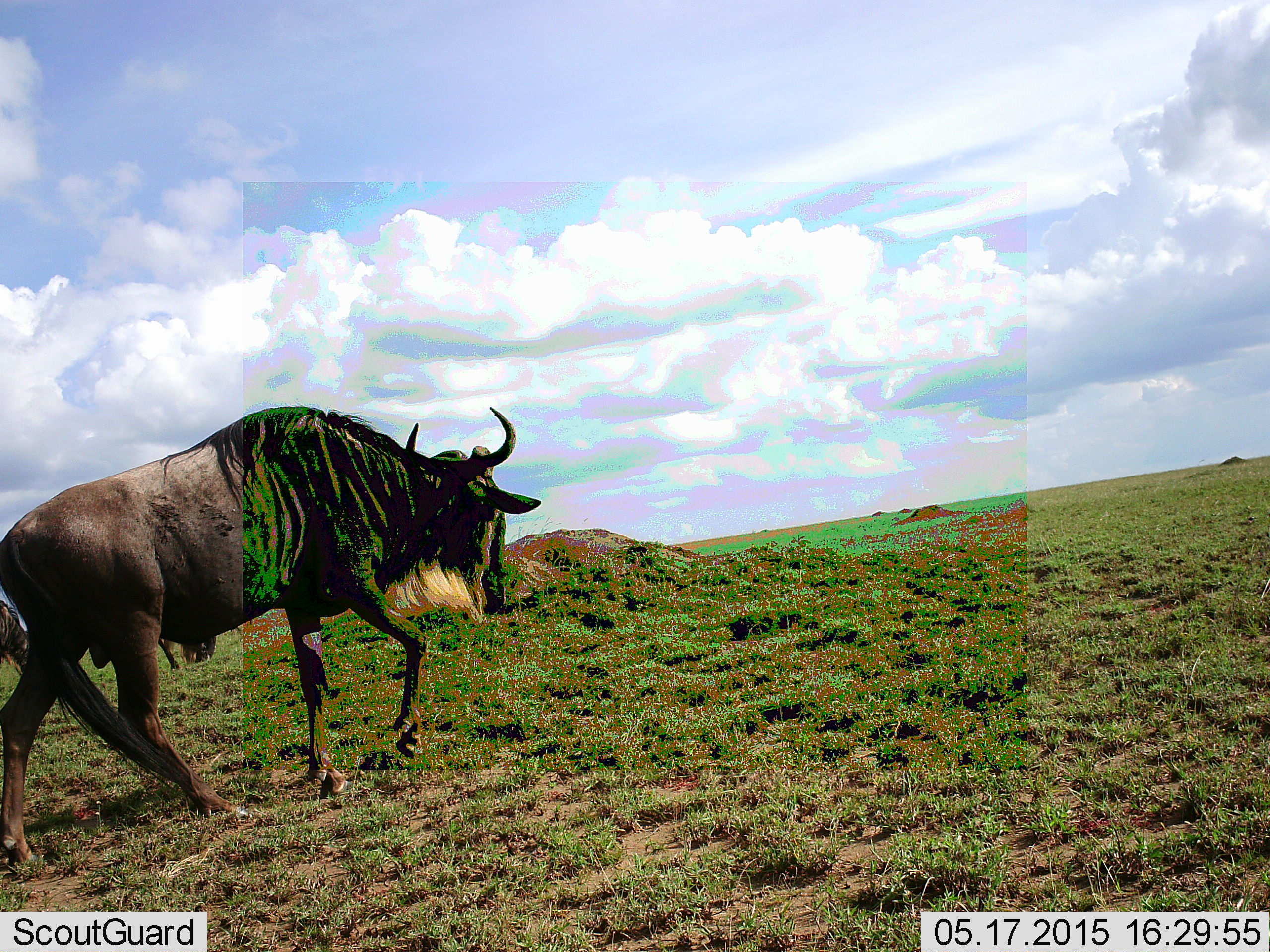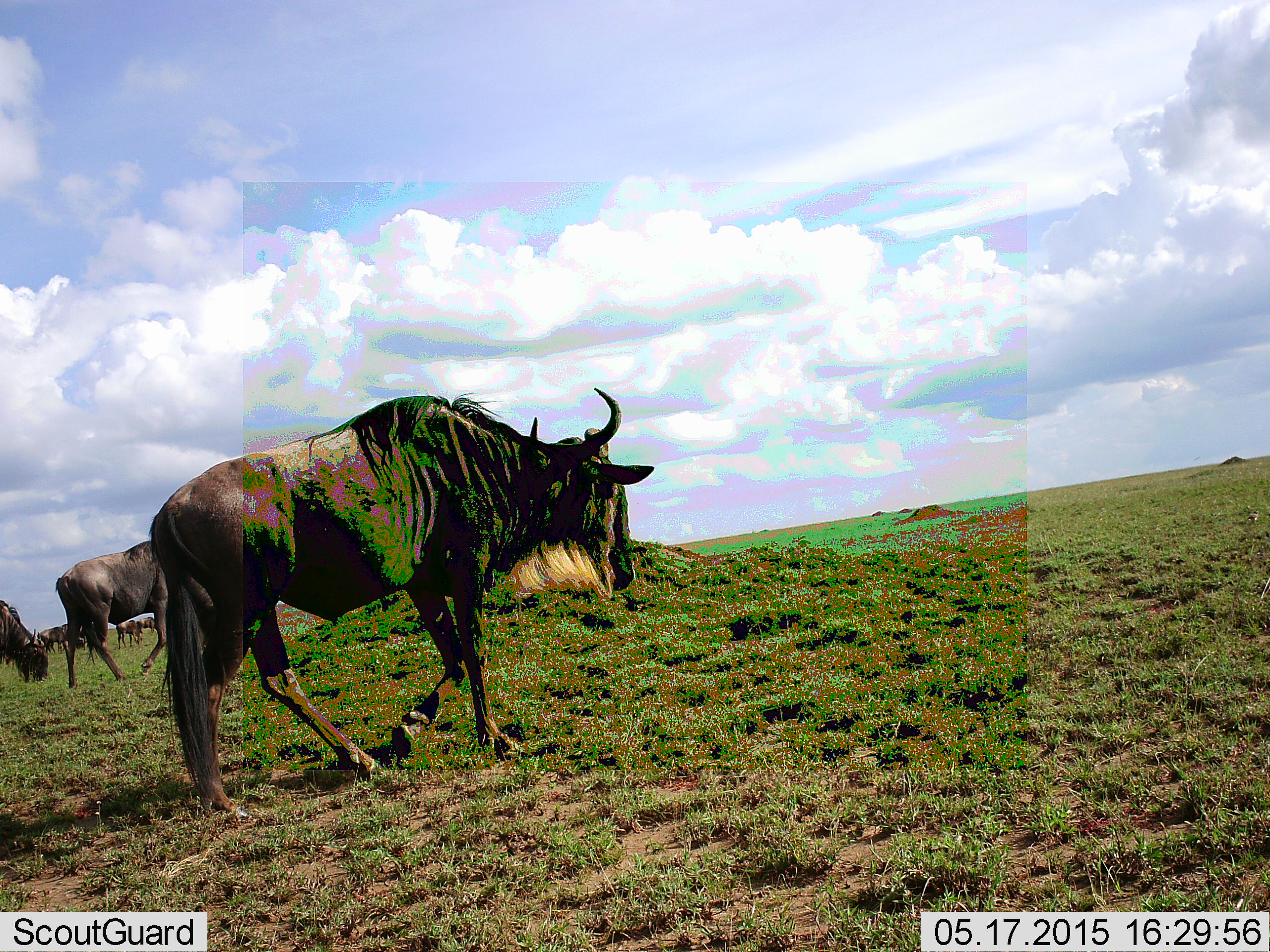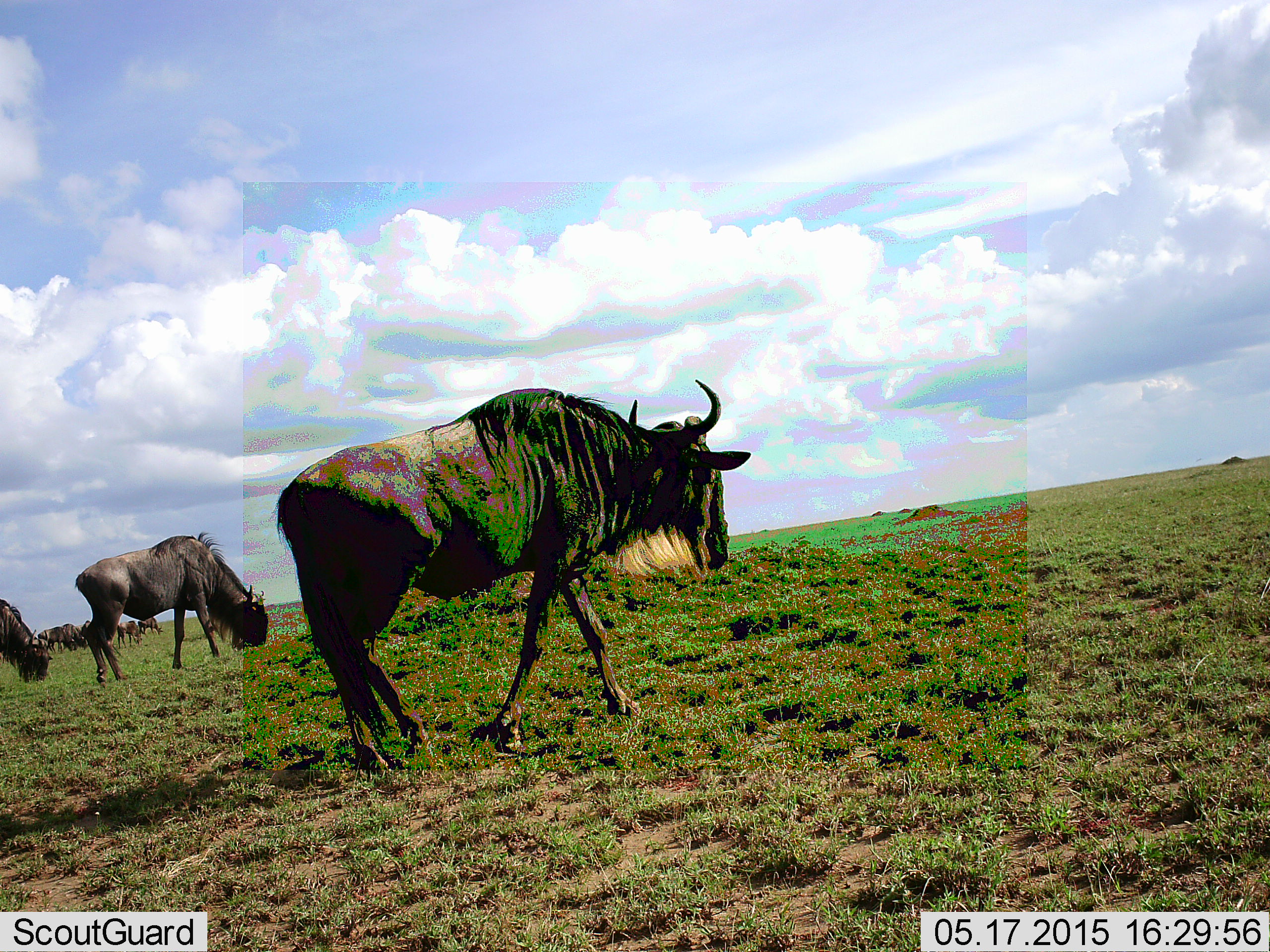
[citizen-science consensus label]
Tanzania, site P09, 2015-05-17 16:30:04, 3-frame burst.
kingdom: Animalia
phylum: Chordata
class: Mammalia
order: Artiodactyla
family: Bovidae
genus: Connochaetes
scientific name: Connochaetes taurinus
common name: blue wildebeest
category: wildebeest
Wildebeest (blue wildebeest) (Connochaetes taurinus), count 7. Behavior (volunteer vote fractions): standing 60%, resting 0%, moving 80%, interacting 0%. Young present (vote fraction): 0%. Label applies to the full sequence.